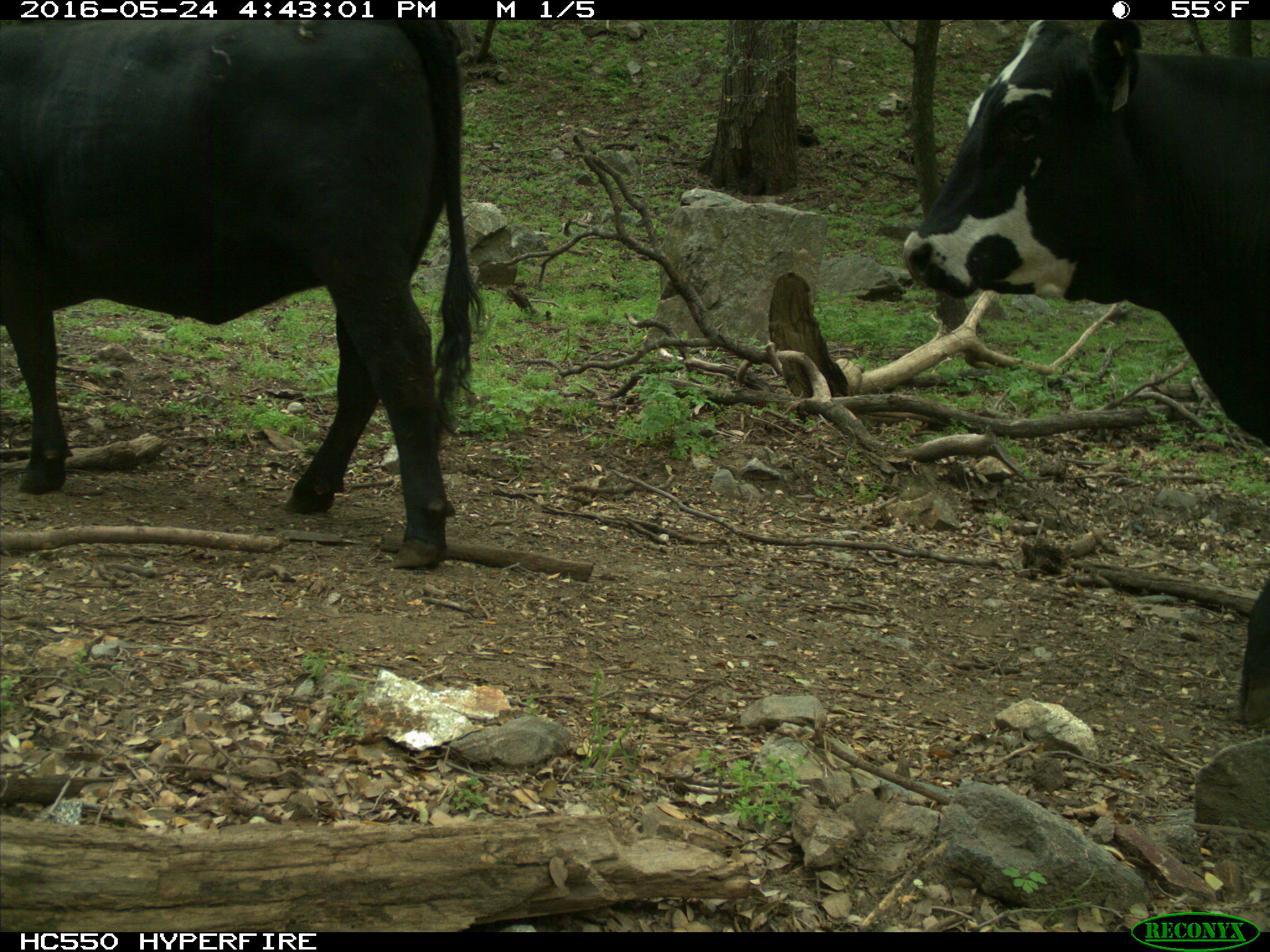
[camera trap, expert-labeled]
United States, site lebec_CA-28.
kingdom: Animalia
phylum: Chordata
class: Mammalia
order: Artiodactyla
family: Bovidae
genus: Bos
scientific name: Bos taurus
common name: domestic cow